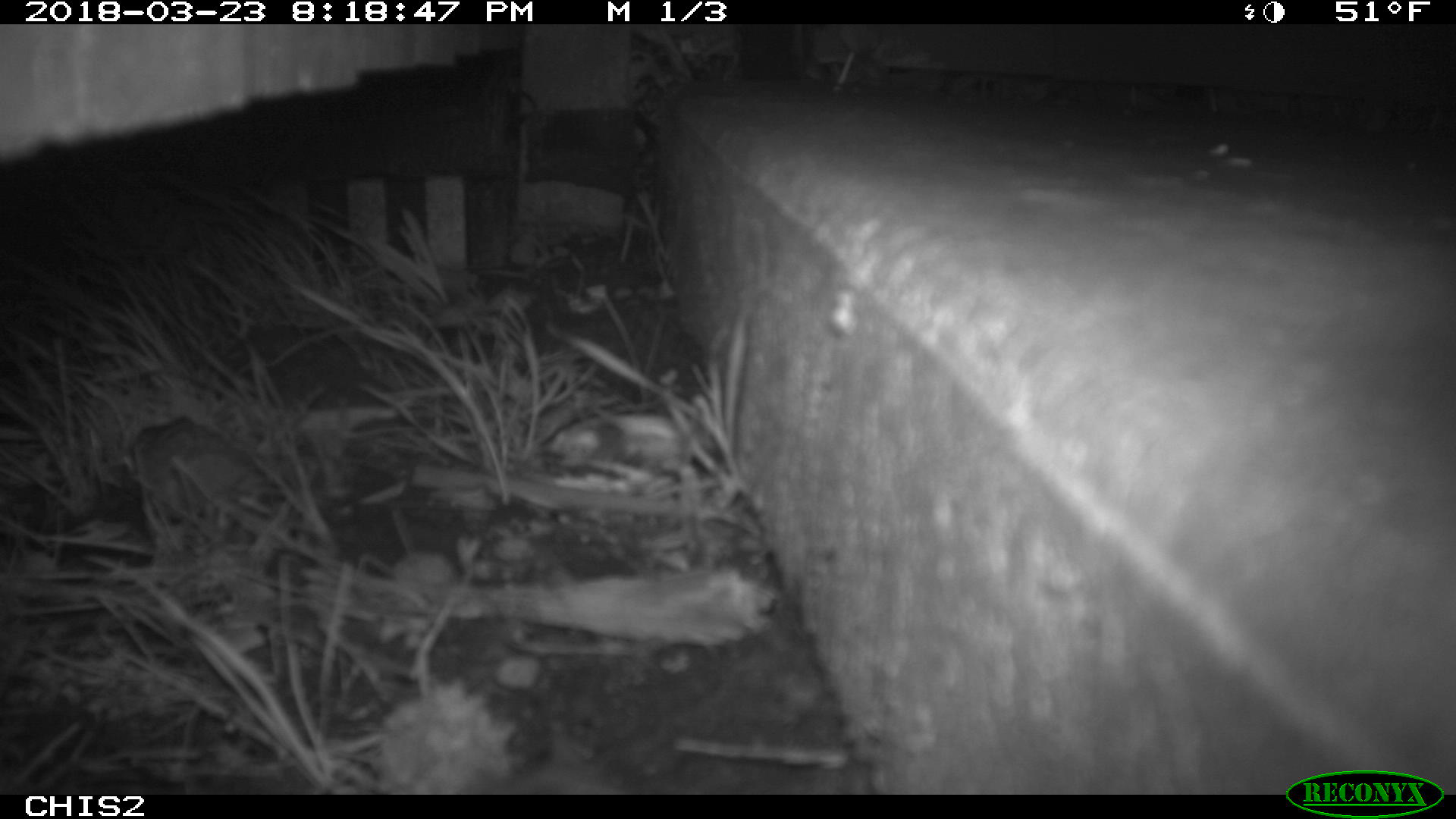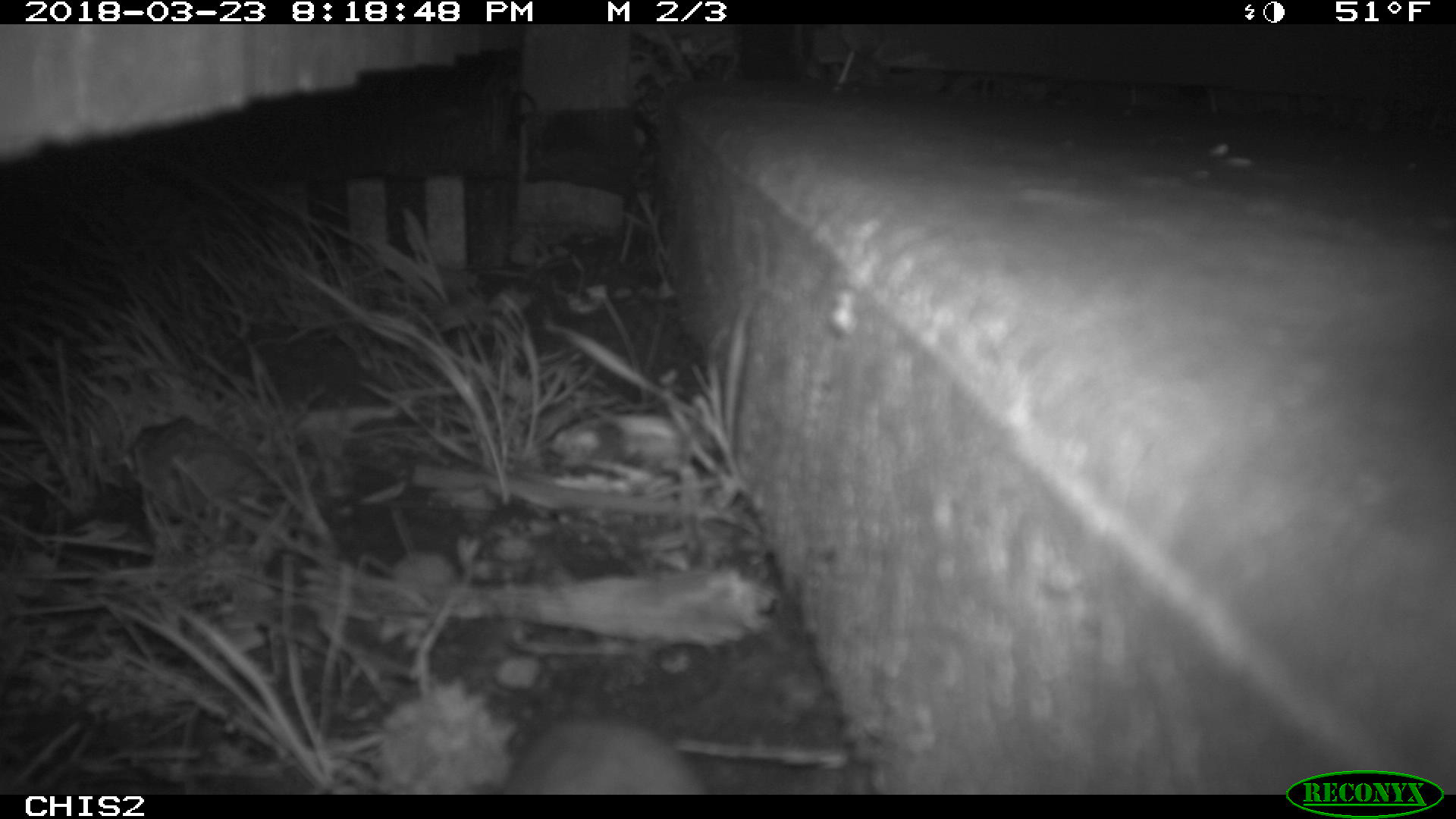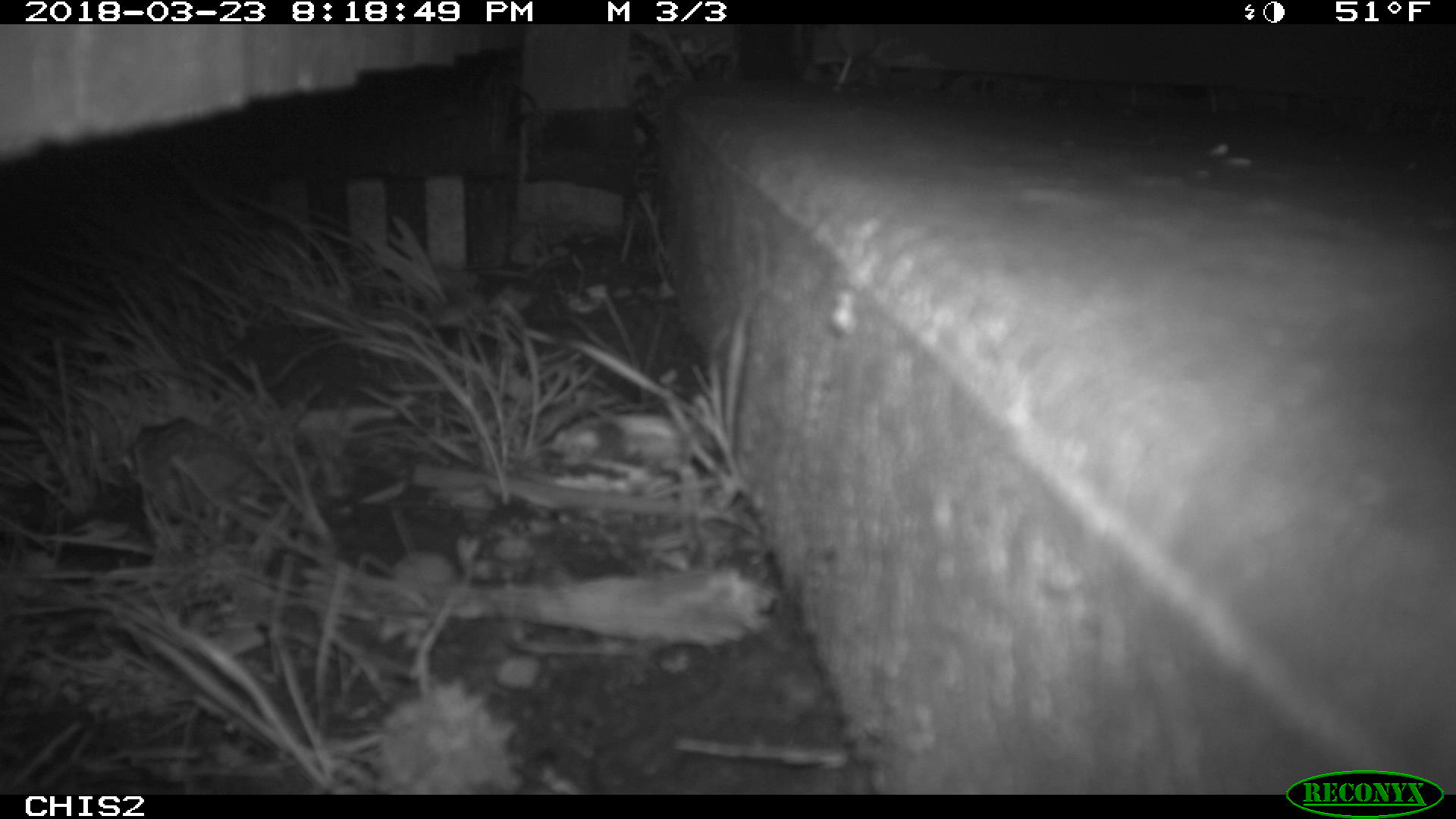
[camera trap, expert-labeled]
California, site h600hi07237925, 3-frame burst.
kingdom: Animalia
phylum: Chordata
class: Mammalia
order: Rodentia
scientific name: Rodentia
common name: rodent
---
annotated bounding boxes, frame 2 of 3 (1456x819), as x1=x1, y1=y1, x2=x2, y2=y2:
rodent: x1=503, y1=713, x2=708, y2=795